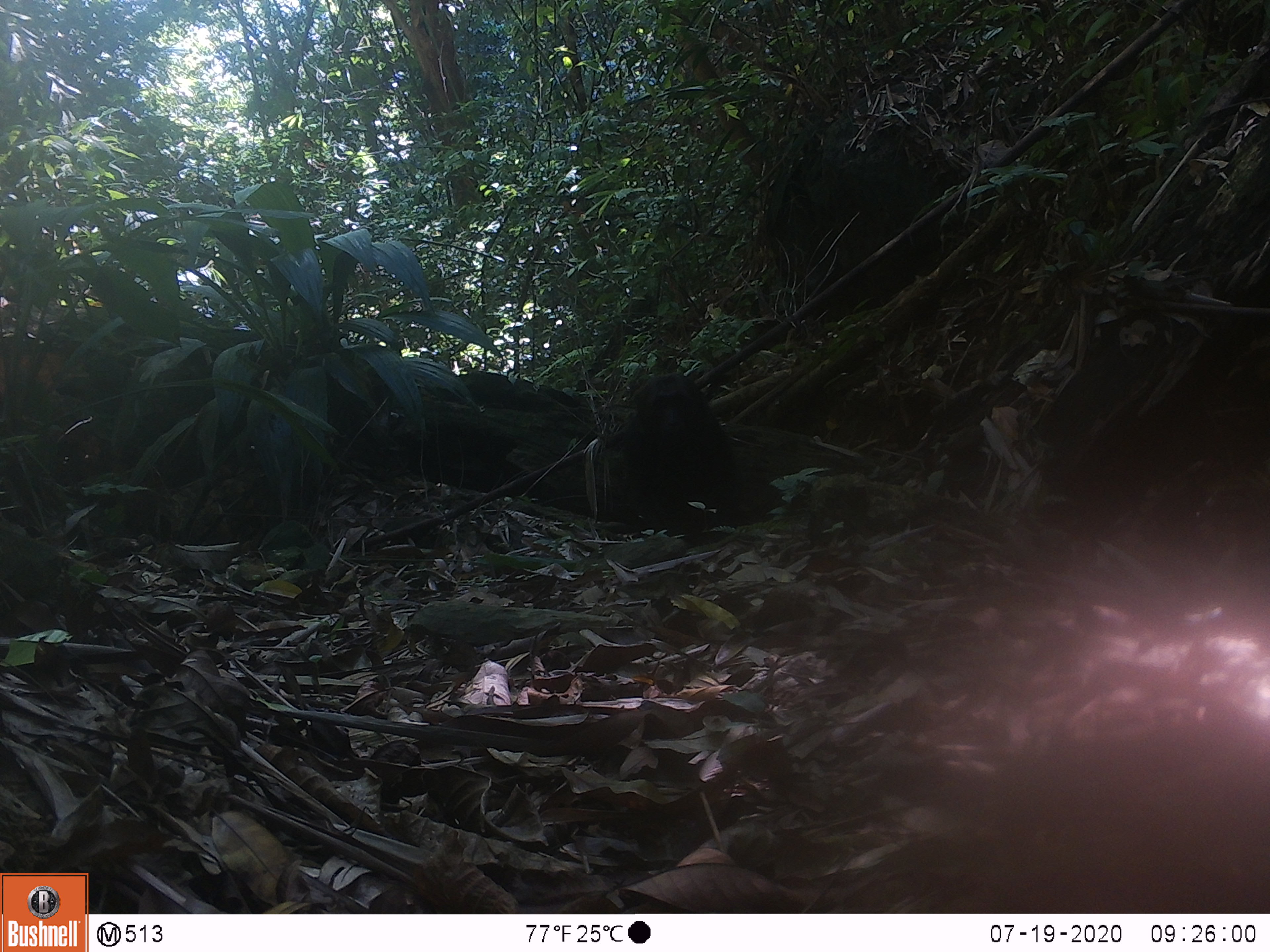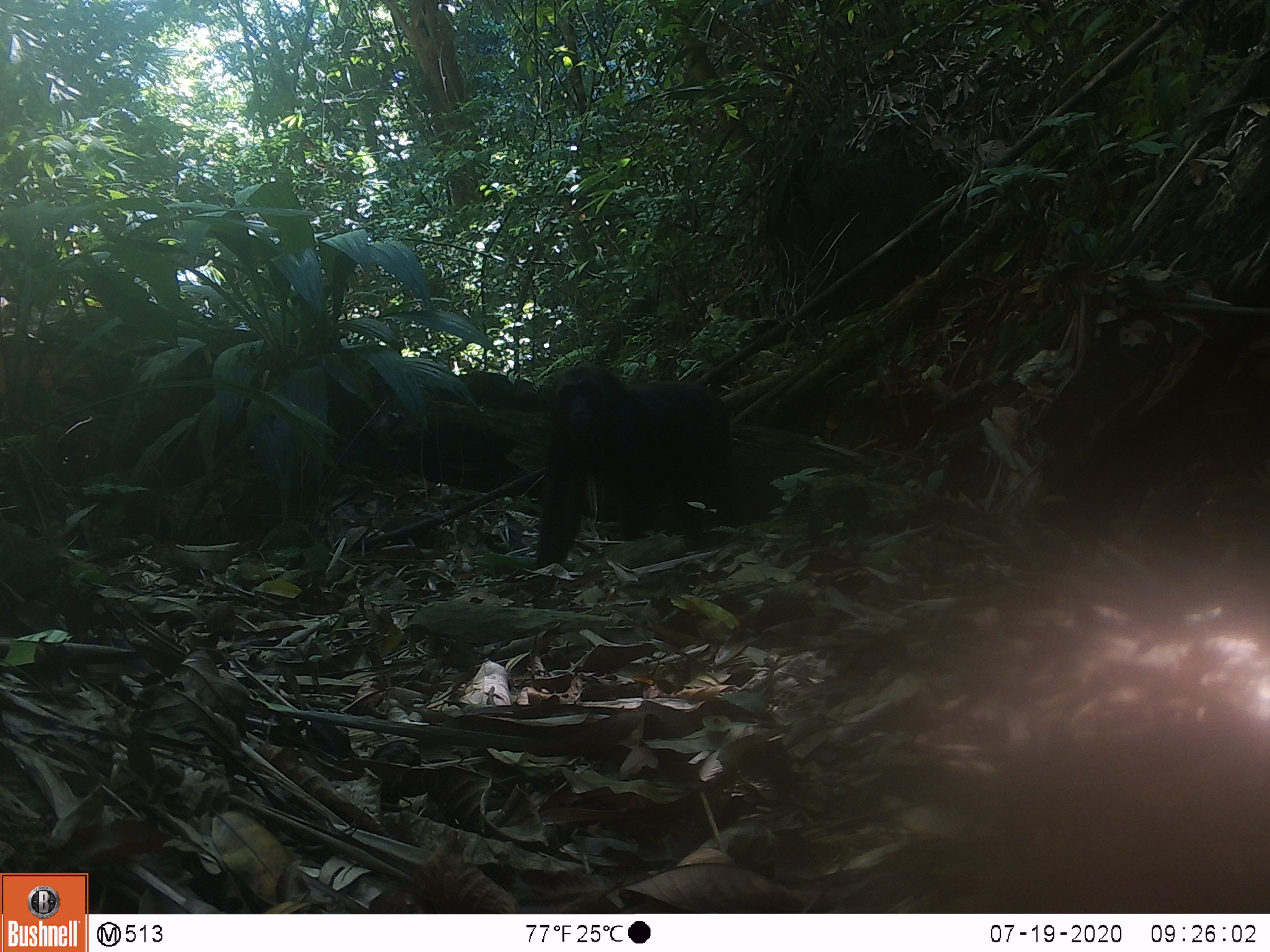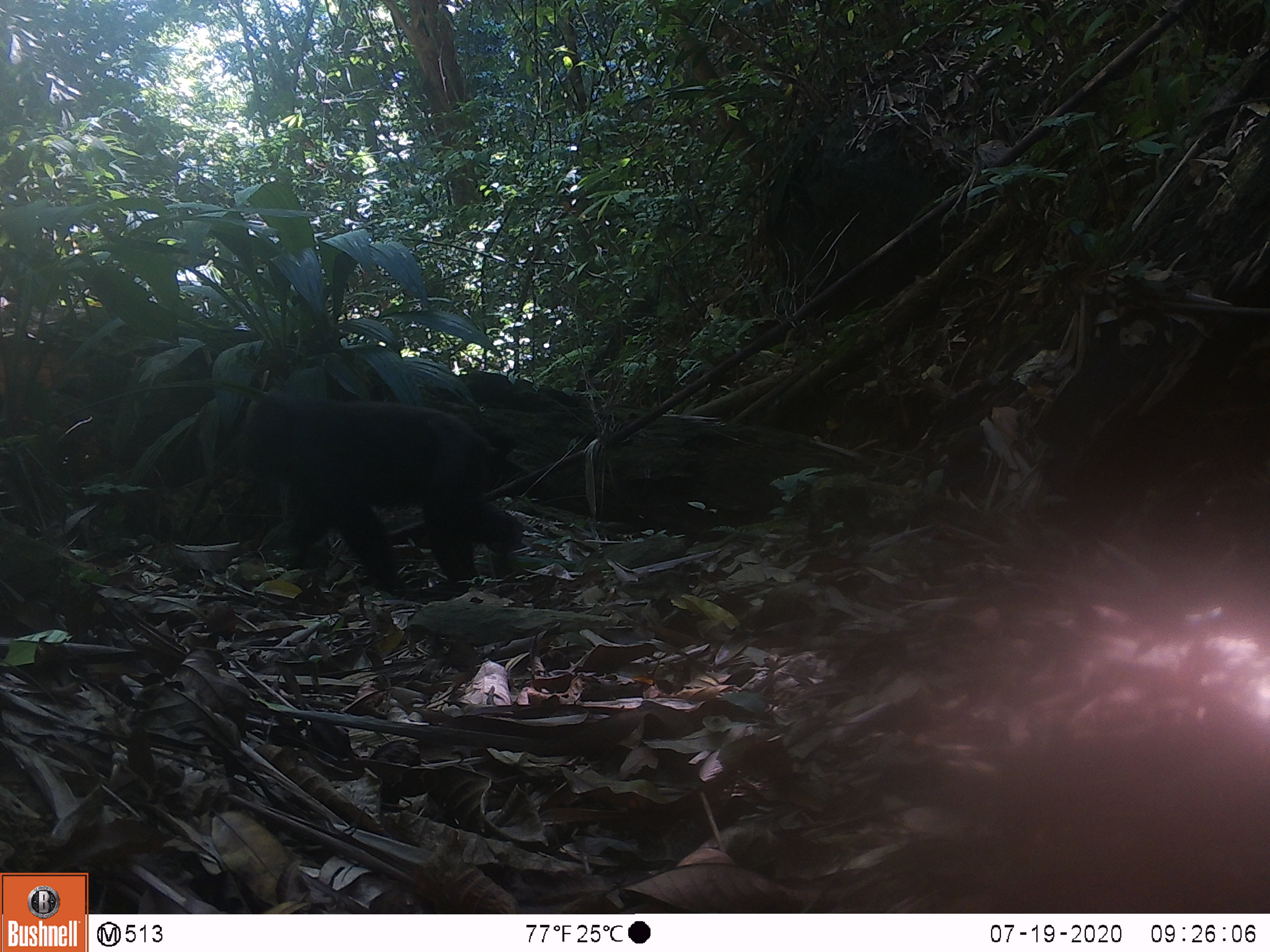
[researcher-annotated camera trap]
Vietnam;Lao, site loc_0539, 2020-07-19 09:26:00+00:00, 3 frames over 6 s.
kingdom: Animalia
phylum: Chordata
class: Mammalia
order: Primates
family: Cercopithecidae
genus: Macaca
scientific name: Macaca arctoides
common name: stump-tailed macaque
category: stump tailed macaque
Stump tailed macaque (stump-tailed macaque) (Macaca arctoides). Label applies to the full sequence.